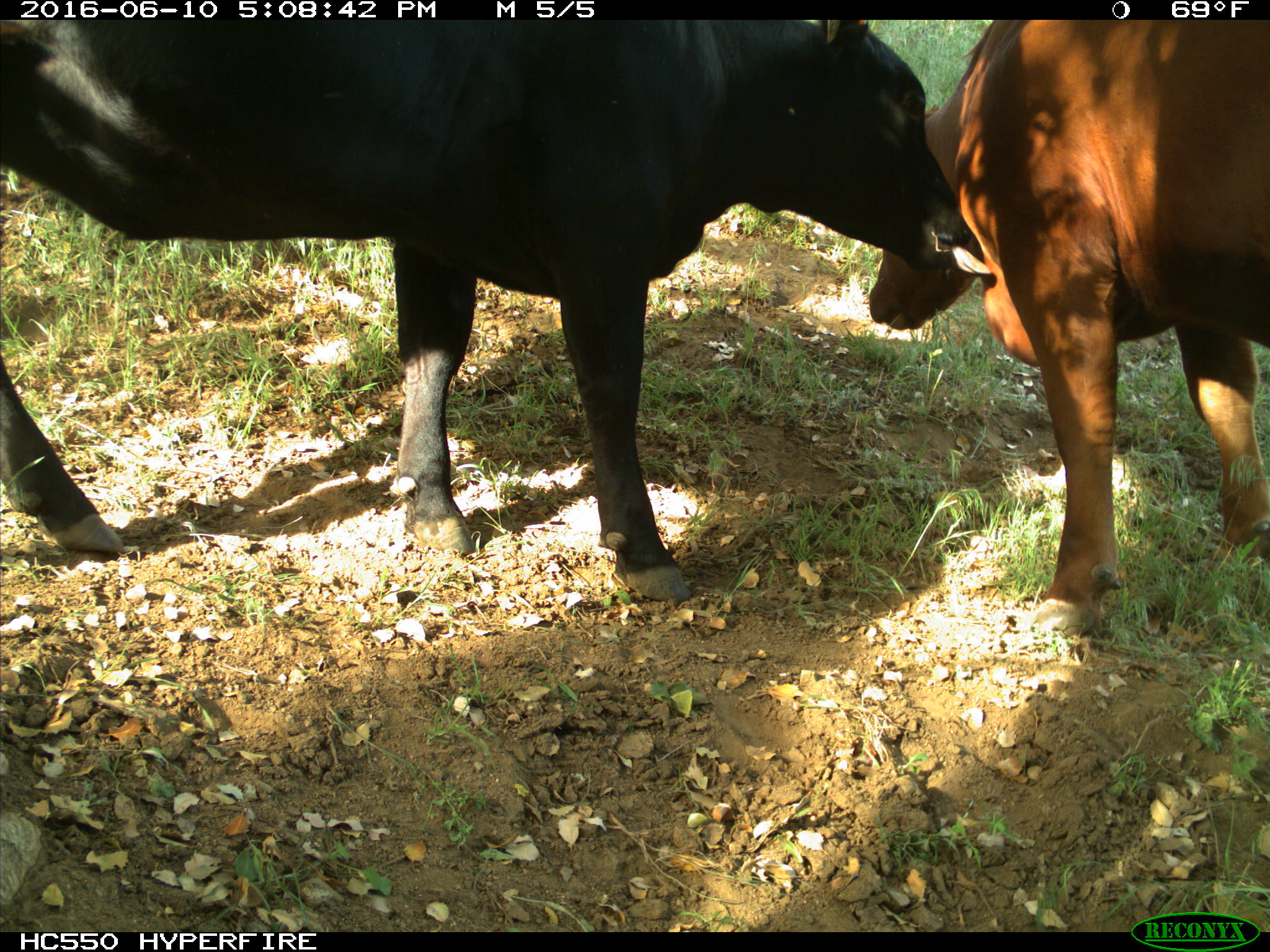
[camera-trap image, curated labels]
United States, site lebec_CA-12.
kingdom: Animalia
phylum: Chordata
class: Mammalia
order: Artiodactyla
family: Bovidae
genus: Bos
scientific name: Bos taurus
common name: domestic cow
Bos taurus (domestic cow).